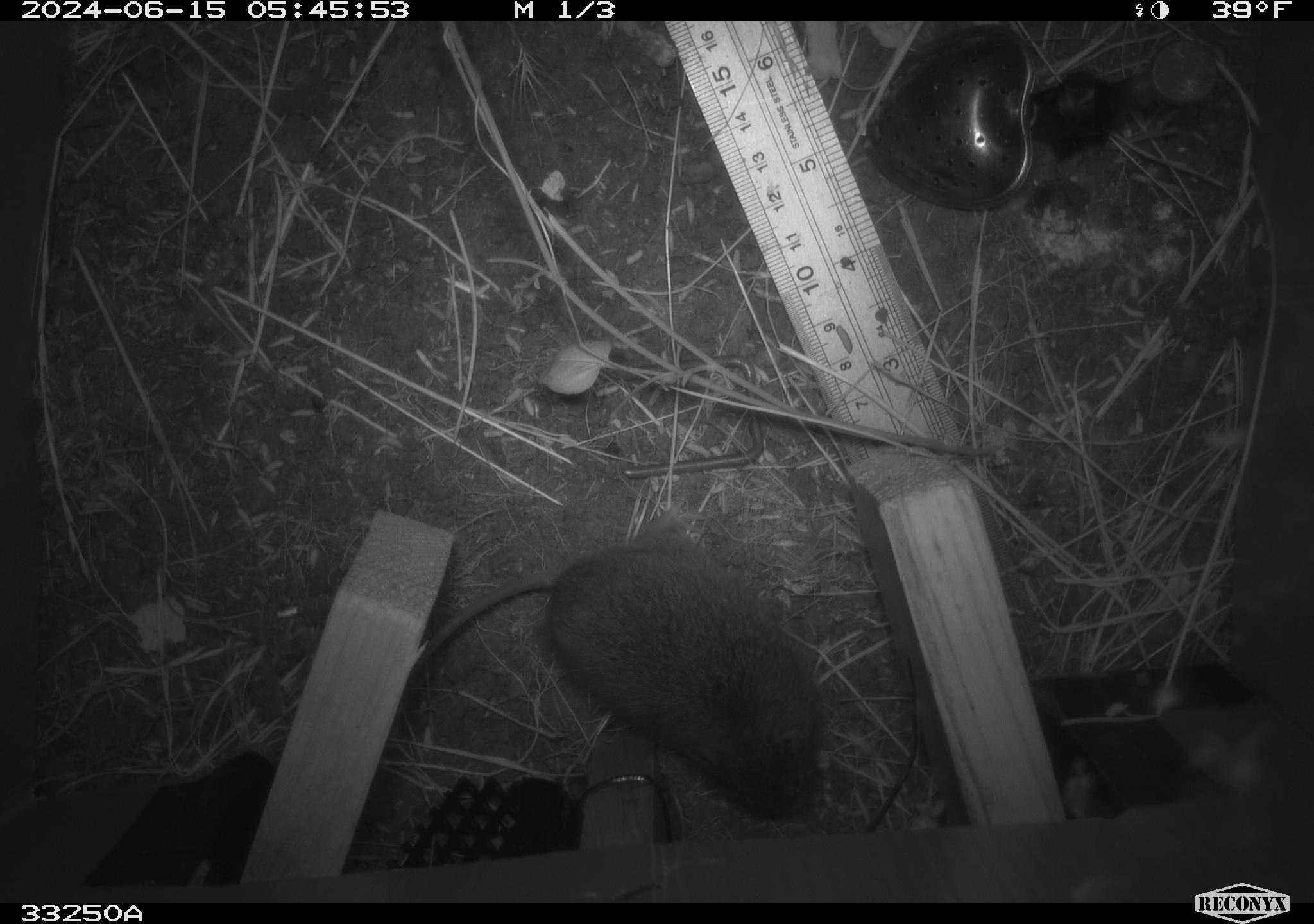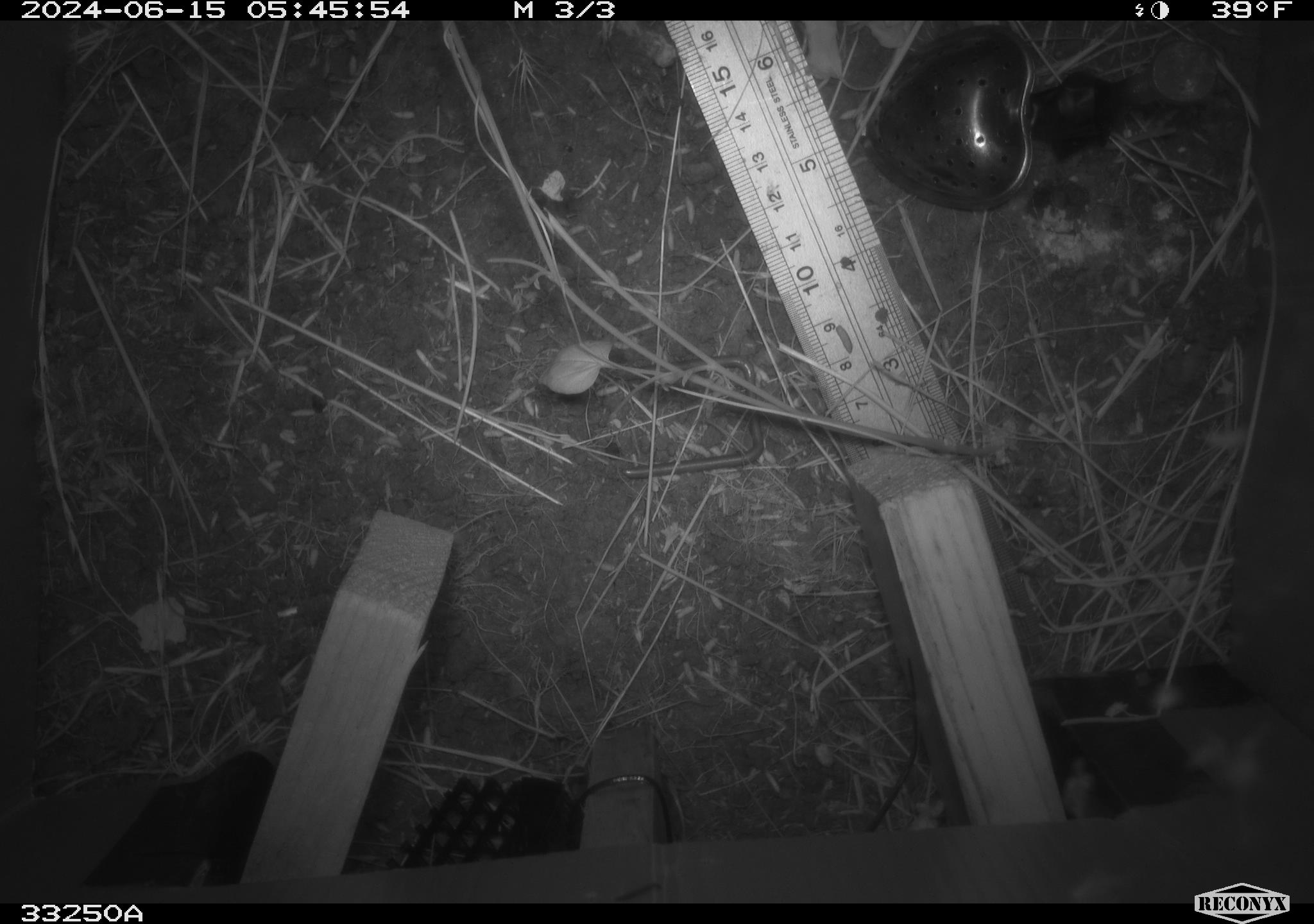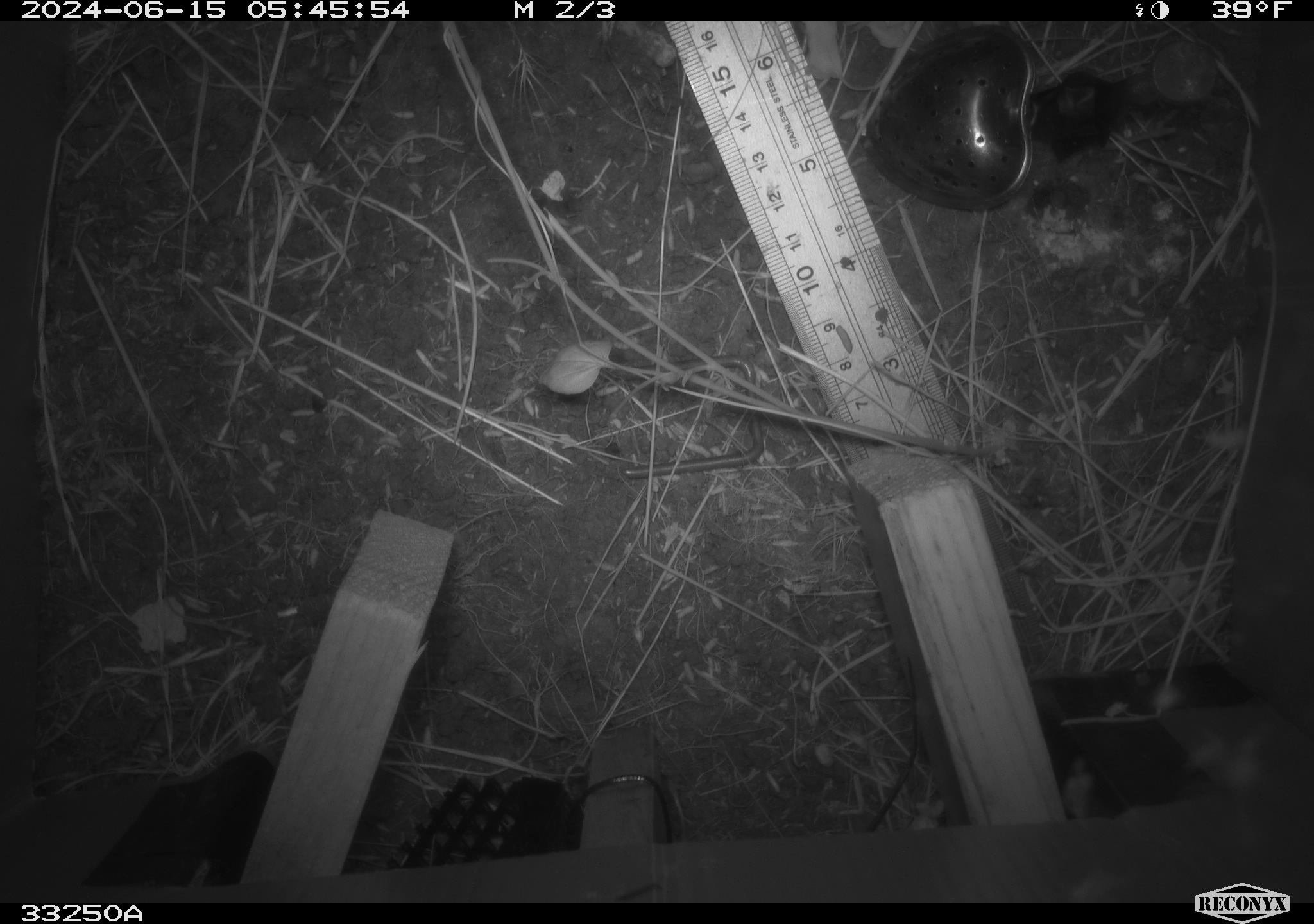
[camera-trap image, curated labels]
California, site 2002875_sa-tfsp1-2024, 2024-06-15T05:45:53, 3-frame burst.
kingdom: Animalia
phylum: Chordata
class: Mammalia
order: Rodentia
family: Cricetidae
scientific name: Arvicolinae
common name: voles, lemmings, and muskrats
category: arvicolinae subfamily